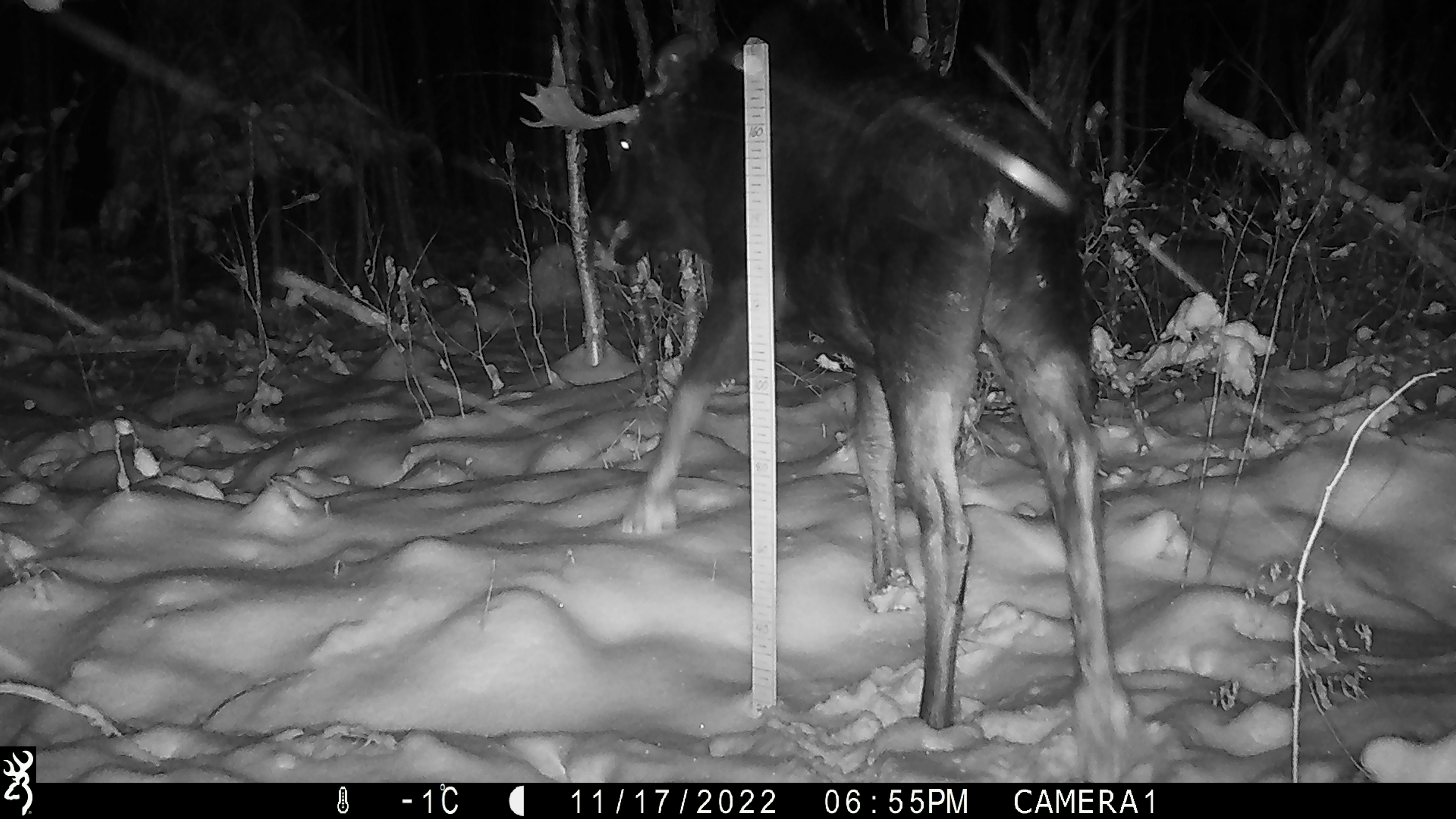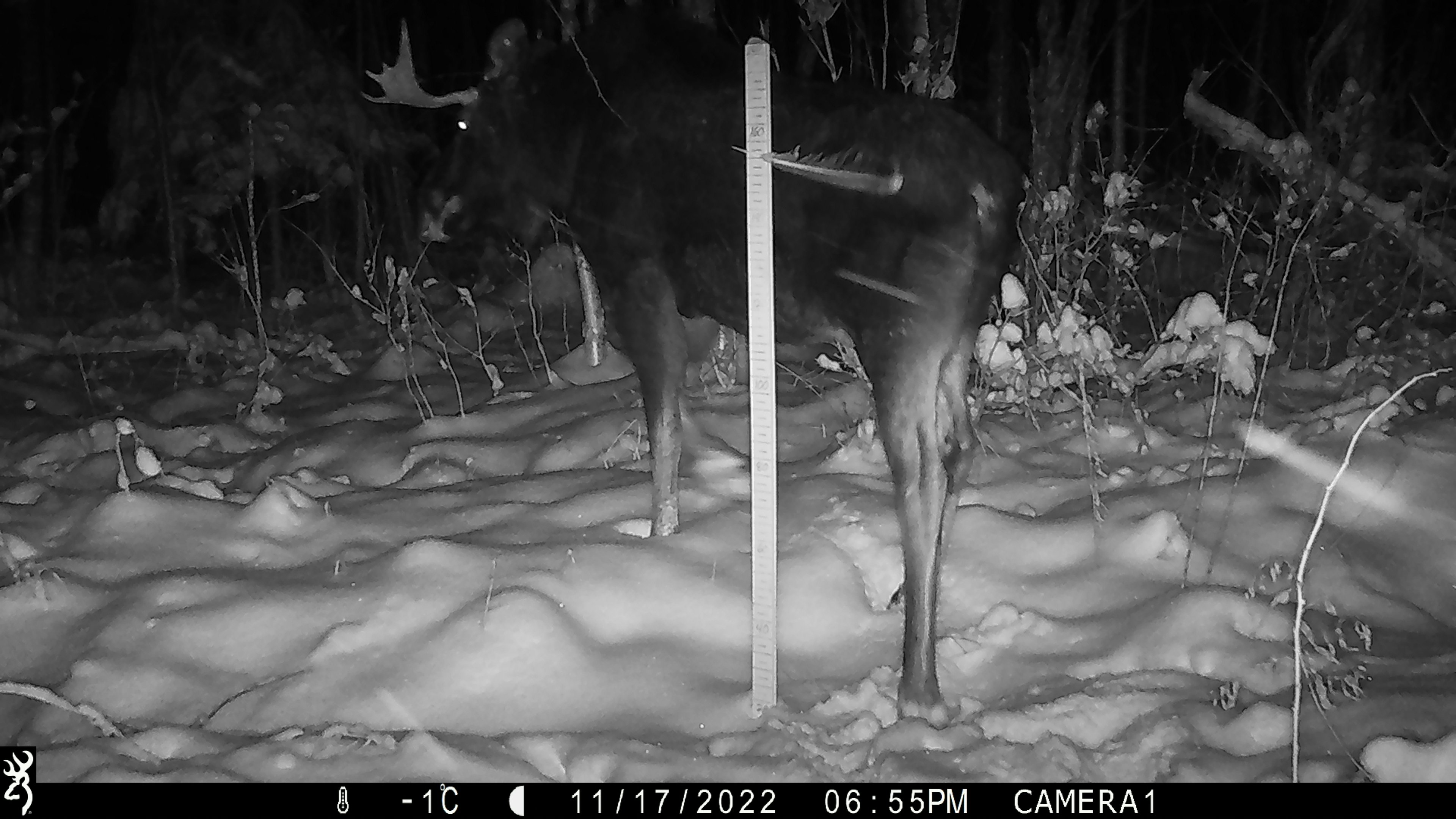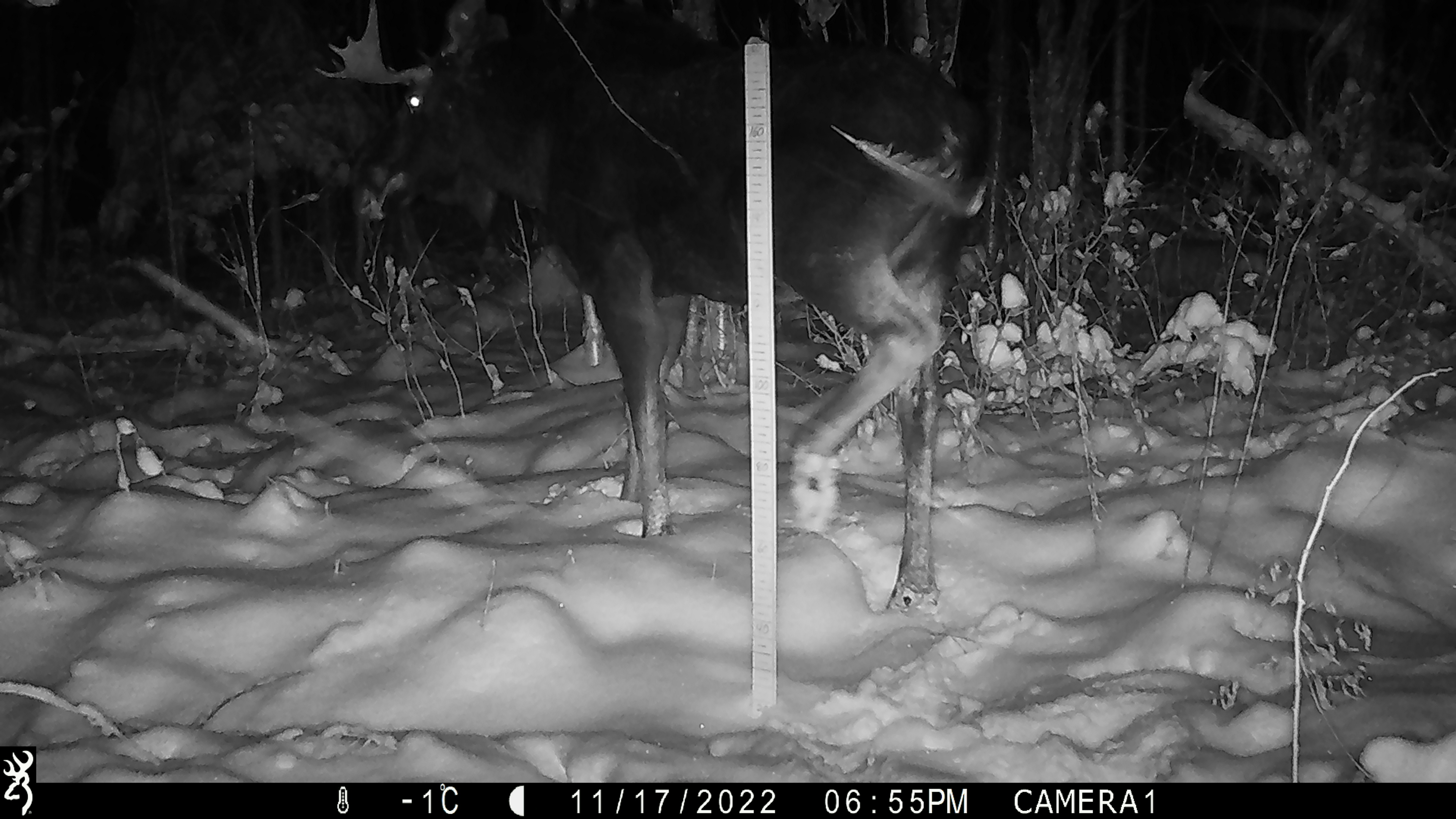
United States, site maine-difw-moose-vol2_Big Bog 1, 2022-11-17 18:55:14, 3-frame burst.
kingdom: Animalia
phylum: Chordata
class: Mammalia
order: Artiodactyla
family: Cervidae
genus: Alces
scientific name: Alces alces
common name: moose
Moose (Alces alces).